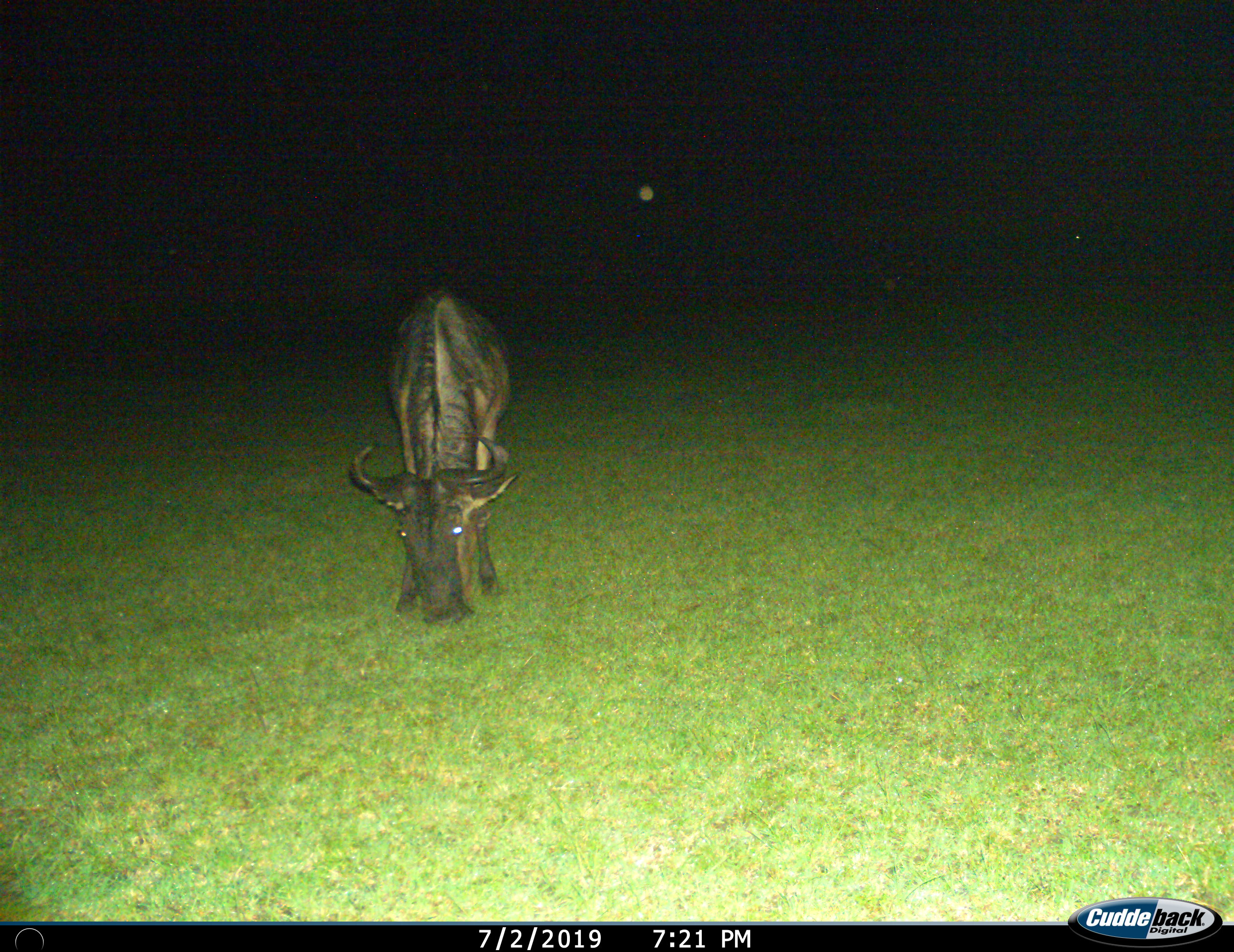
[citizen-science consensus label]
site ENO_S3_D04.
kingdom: Animalia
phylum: Chordata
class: Mammalia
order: Artiodactyla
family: Bovidae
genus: Connochaetes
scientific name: Connochaetes taurinus taurinus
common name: blue wildebeest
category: wildebeestblue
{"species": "wildebeestblue (blue wildebeest) (Connochaetes taurinus taurinus)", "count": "1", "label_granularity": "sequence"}